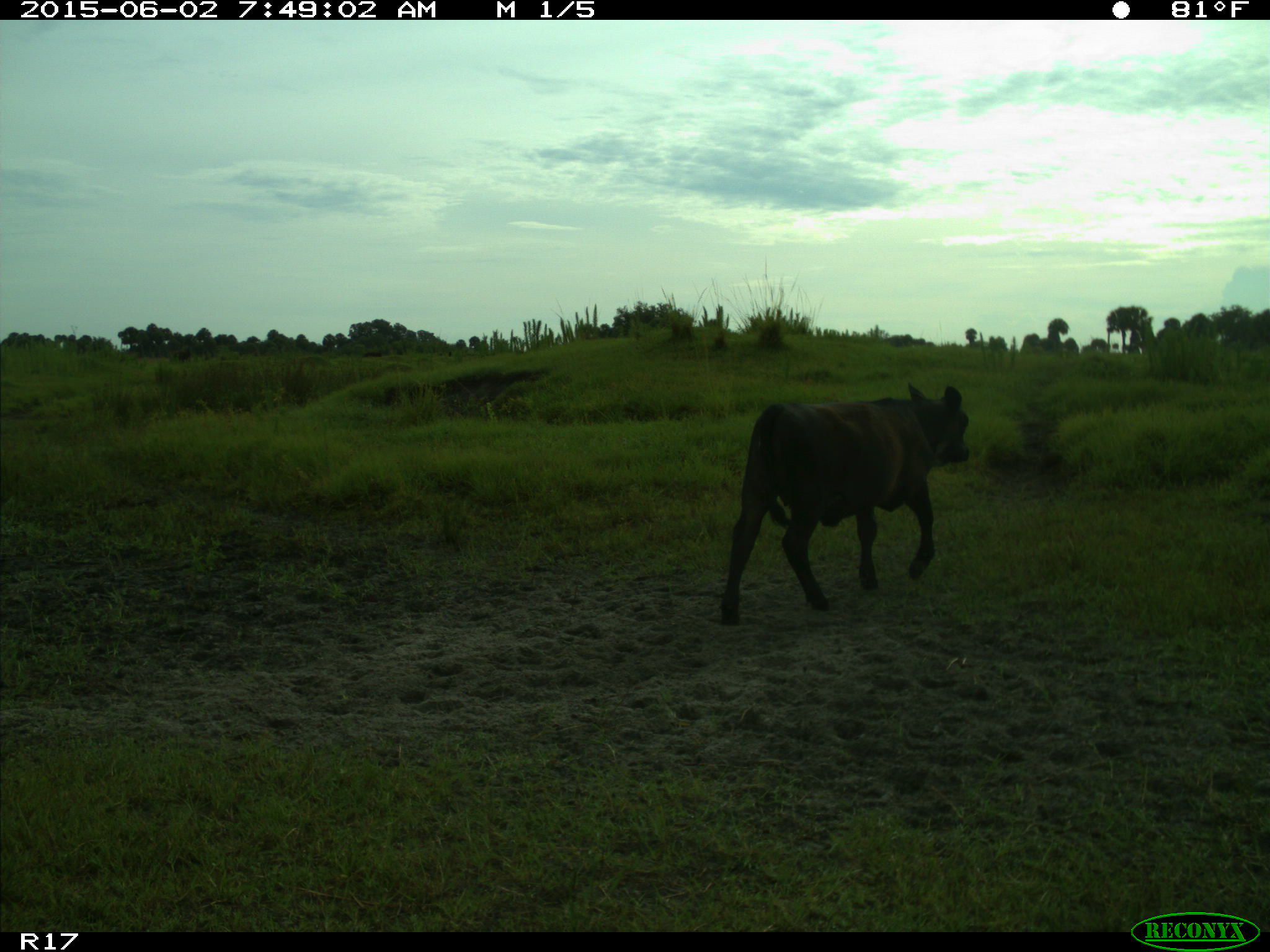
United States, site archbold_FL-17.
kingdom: Animalia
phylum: Chordata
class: Mammalia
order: Artiodactyla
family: Bovidae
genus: Bos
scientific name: Bos taurus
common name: domestic cow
Bos taurus (domestic cow).